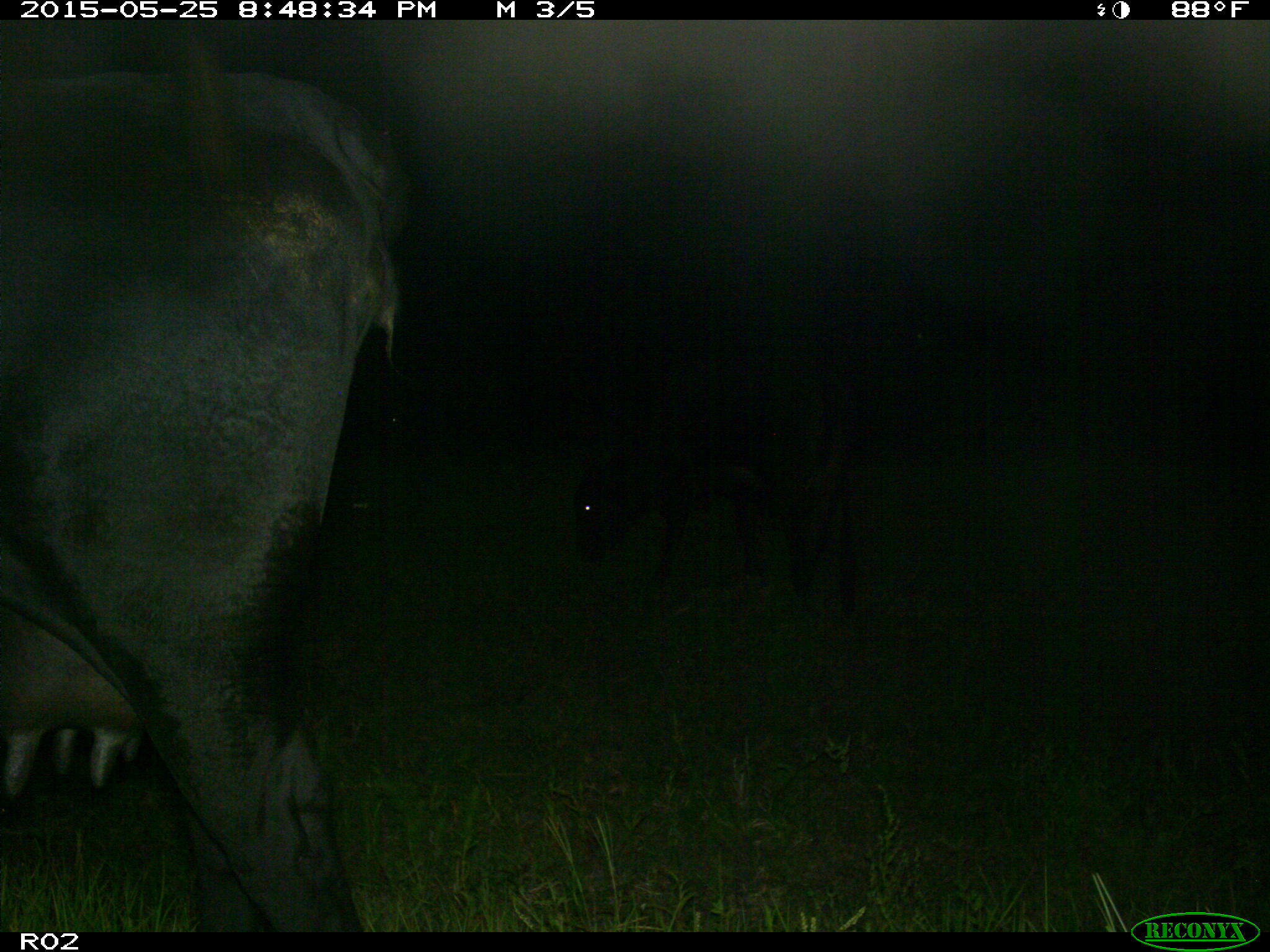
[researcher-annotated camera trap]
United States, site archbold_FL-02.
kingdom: Animalia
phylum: Chordata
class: Mammalia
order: Artiodactyla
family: Bovidae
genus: Bos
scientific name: Bos taurus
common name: domestic cow